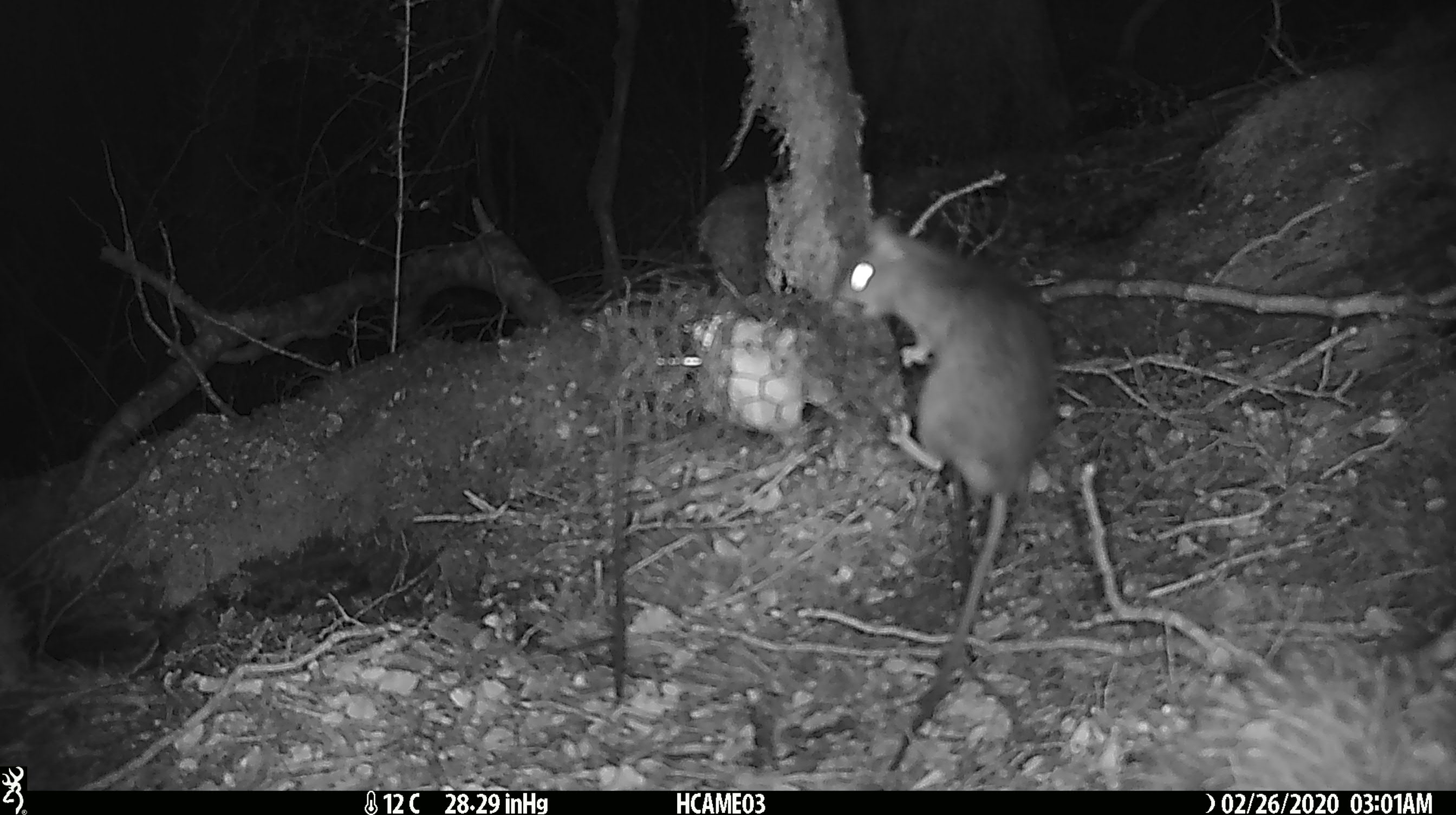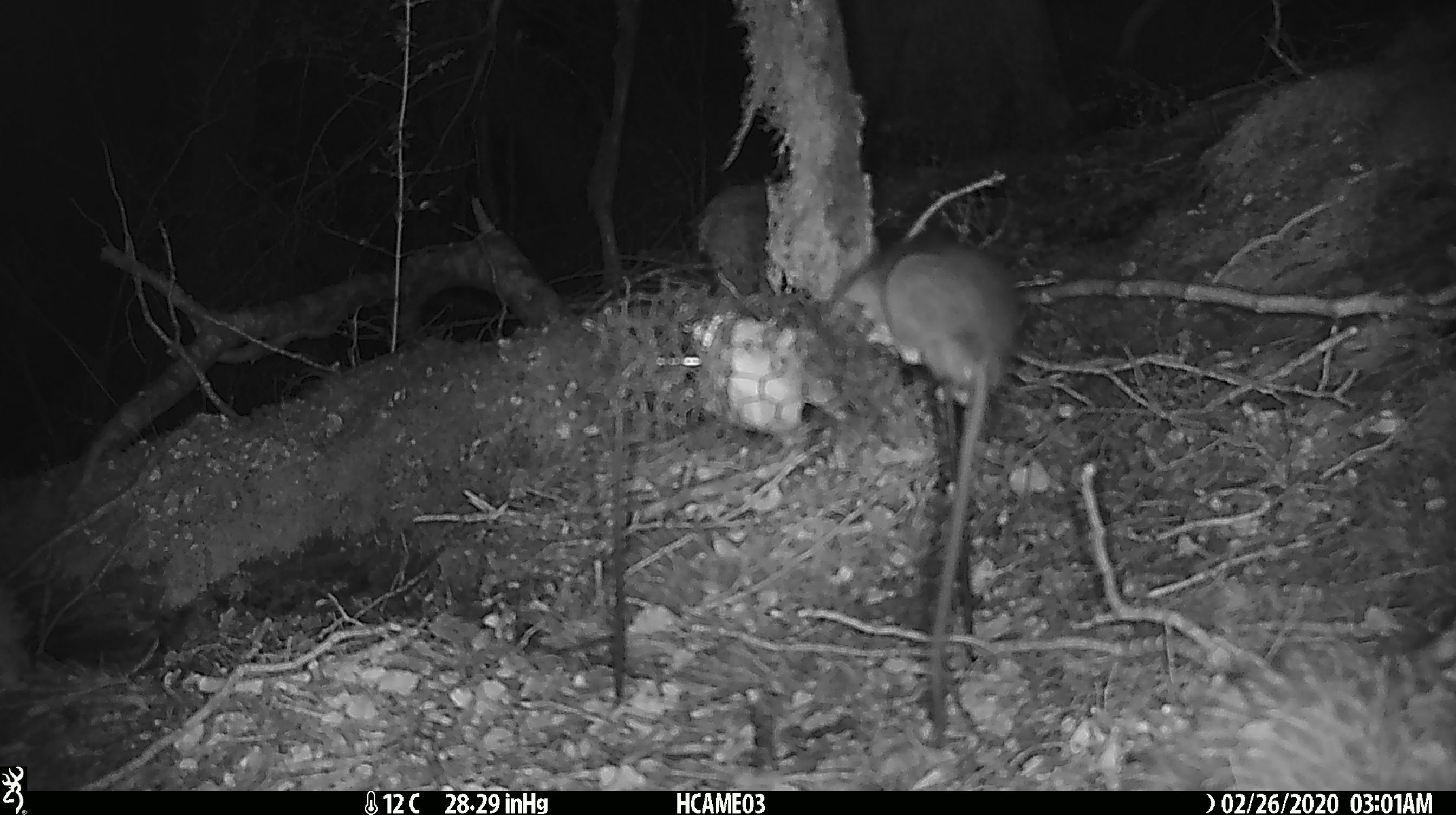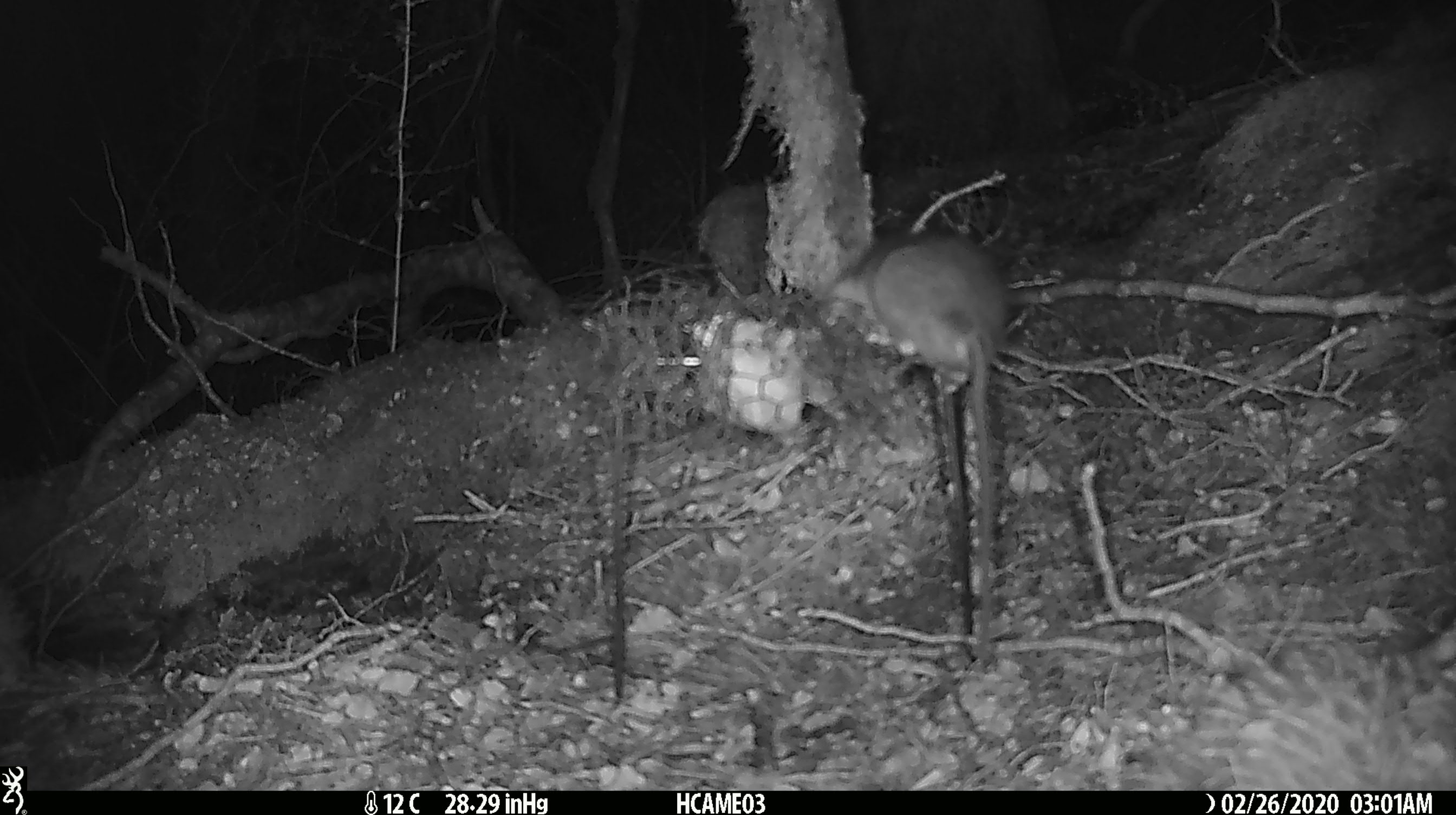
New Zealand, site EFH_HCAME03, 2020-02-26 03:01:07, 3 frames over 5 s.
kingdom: Animalia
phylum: Chordata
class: Mammalia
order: Rodentia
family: Muridae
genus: Rattus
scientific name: Rattus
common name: rat